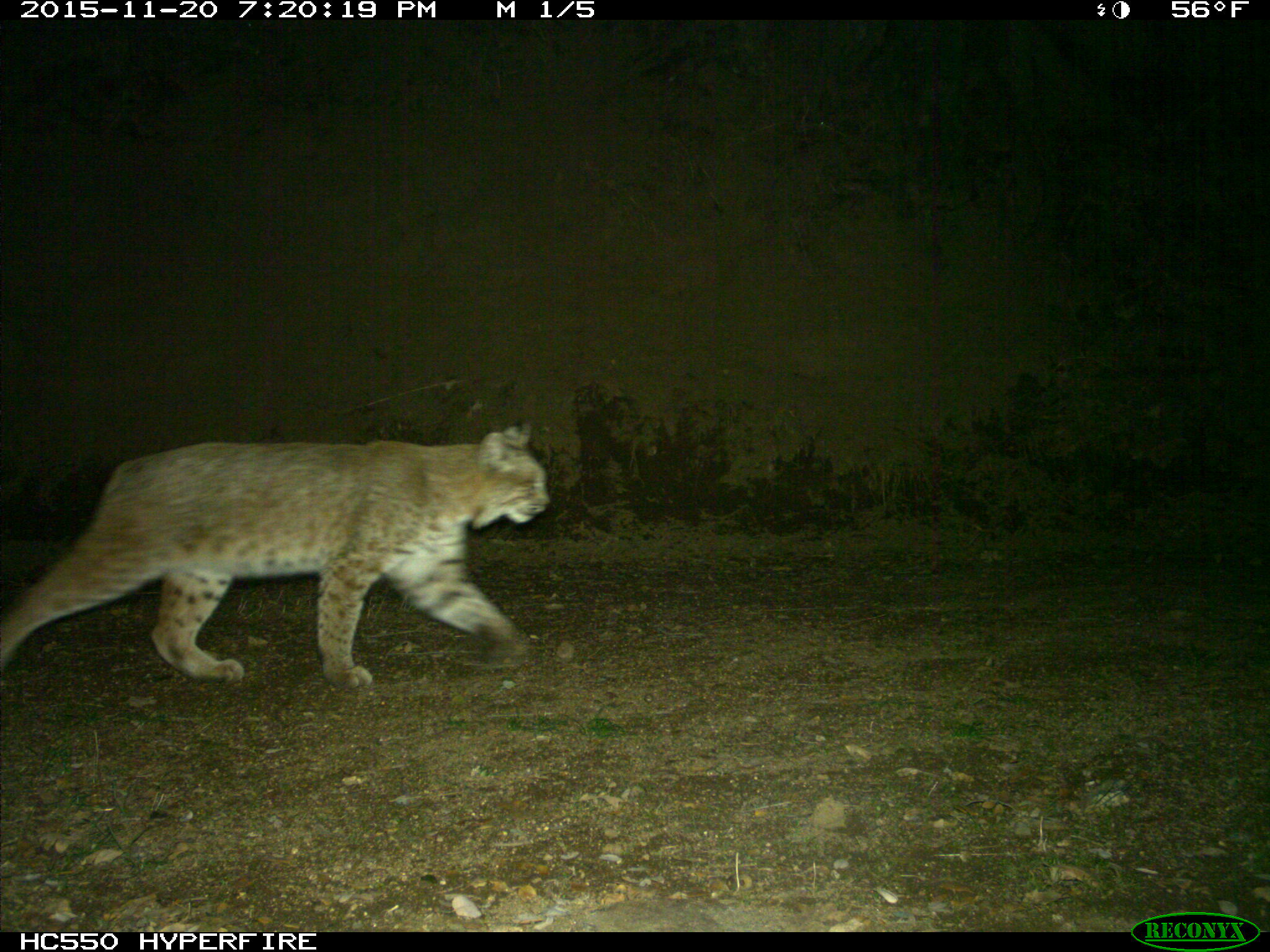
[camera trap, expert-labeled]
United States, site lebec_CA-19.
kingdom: Animalia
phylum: Chordata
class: Mammalia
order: Carnivora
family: Felidae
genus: Lynx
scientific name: Lynx rufus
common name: bobcat